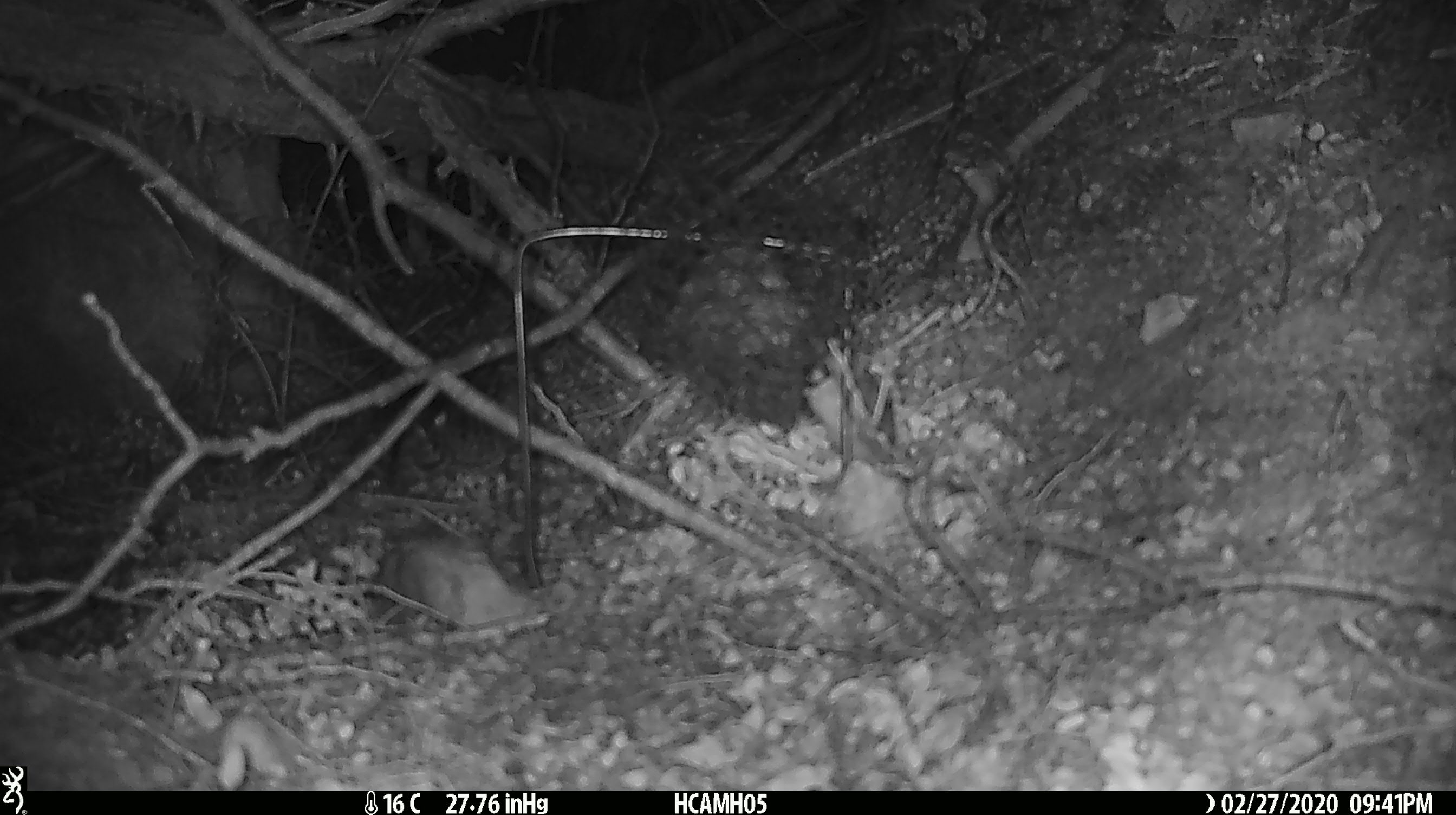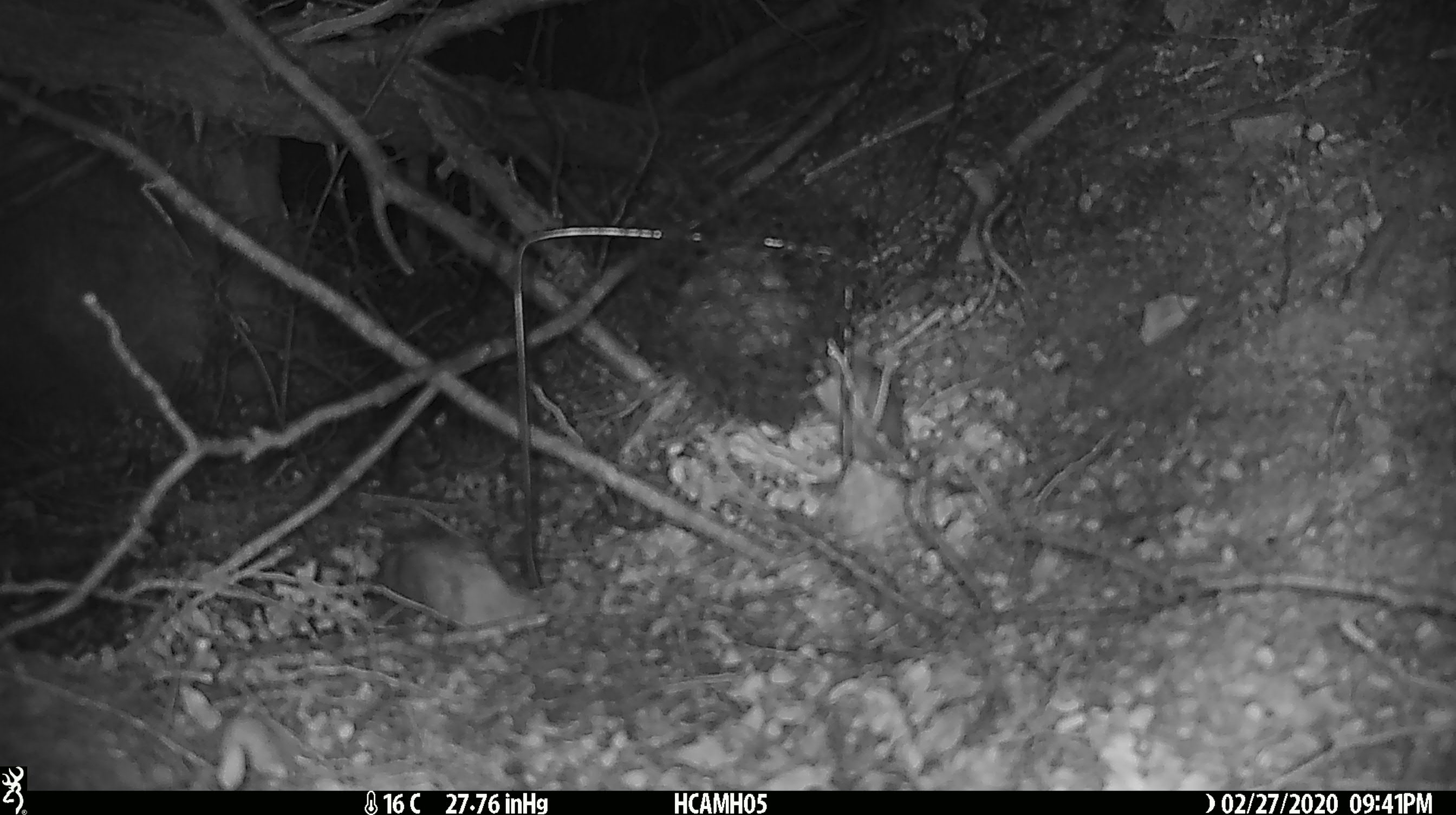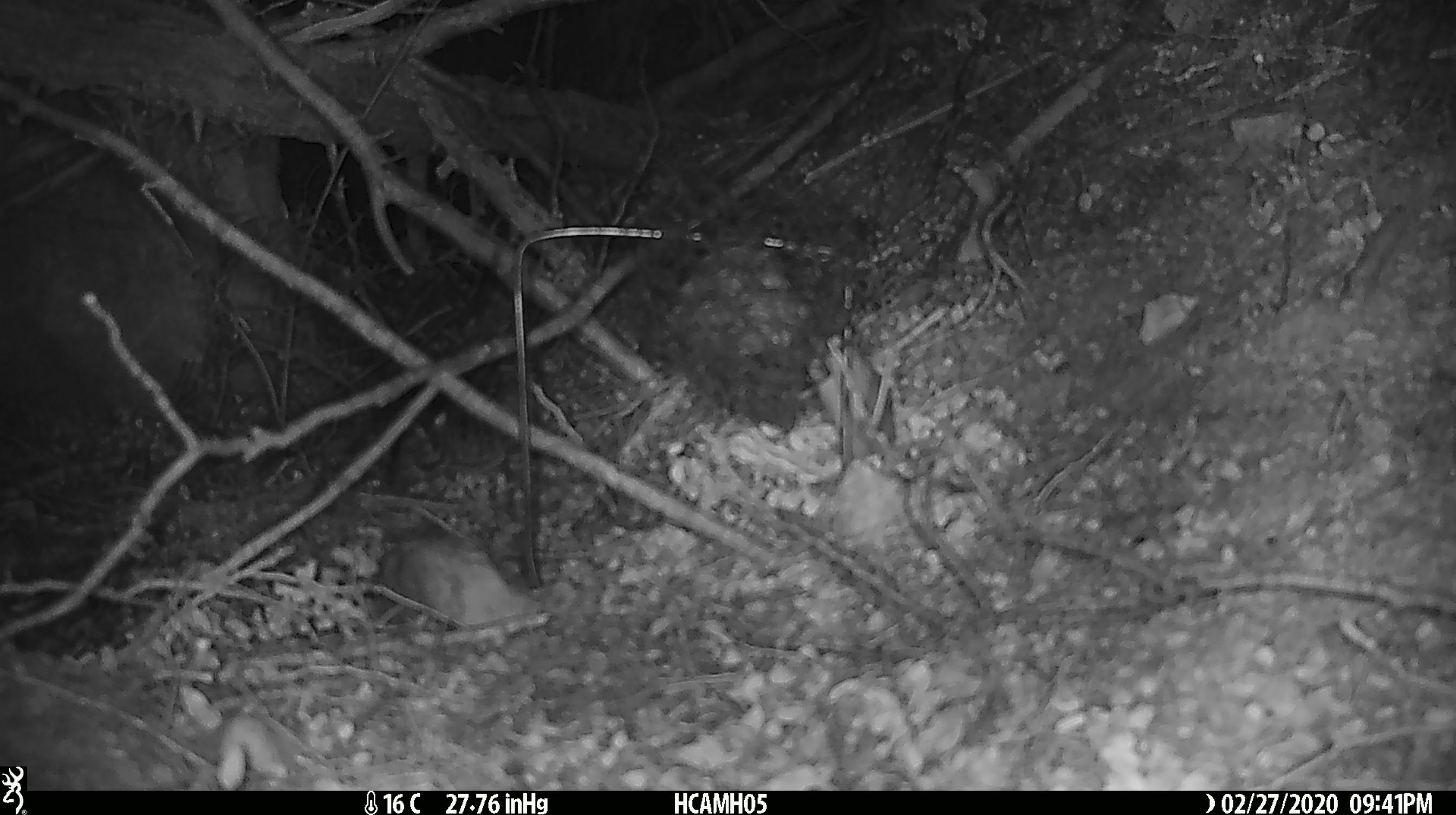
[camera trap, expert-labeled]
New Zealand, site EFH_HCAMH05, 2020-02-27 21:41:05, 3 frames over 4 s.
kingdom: Animalia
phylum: Chordata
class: Mammalia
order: Rodentia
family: Muridae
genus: Mus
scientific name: Mus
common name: mouse